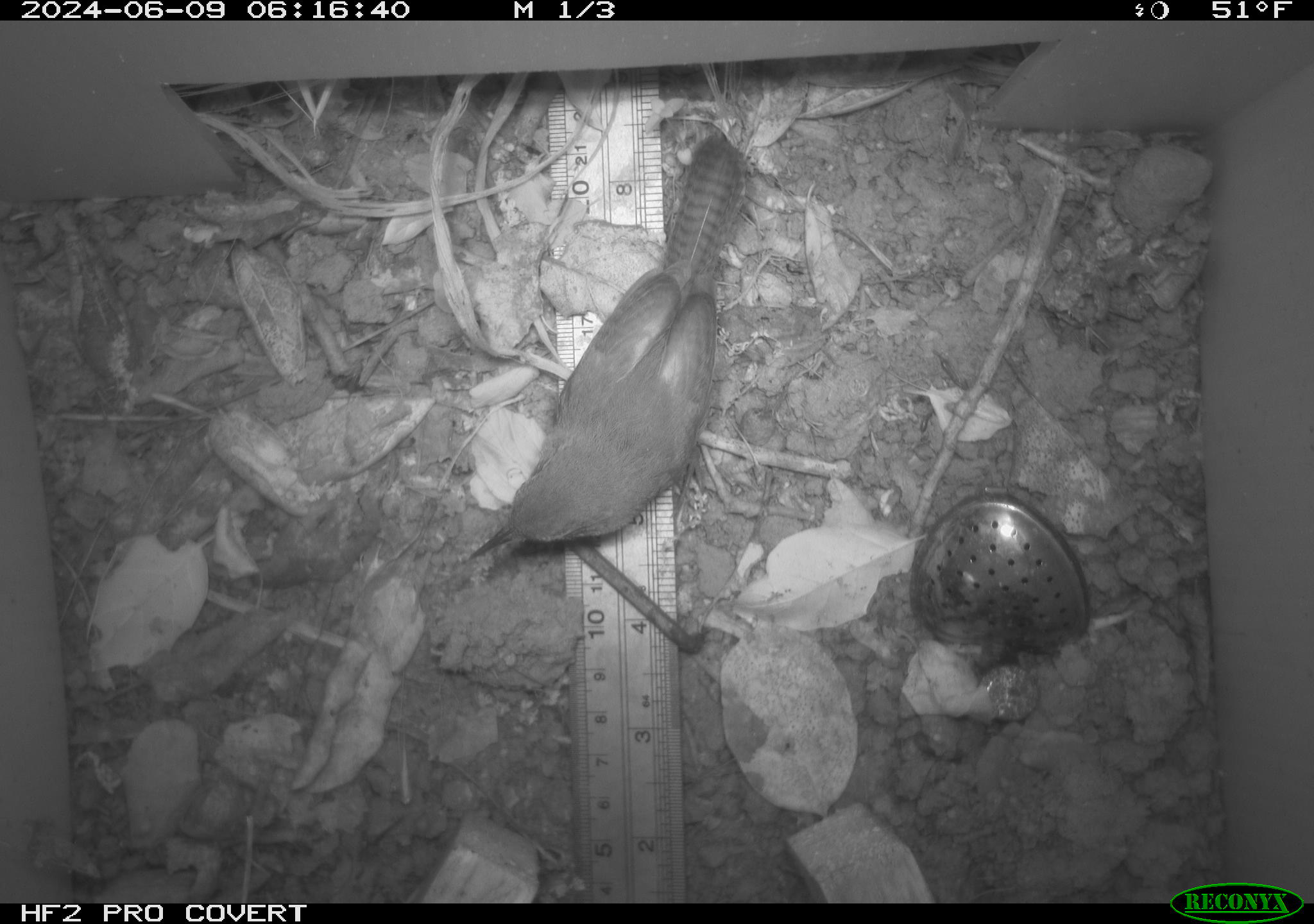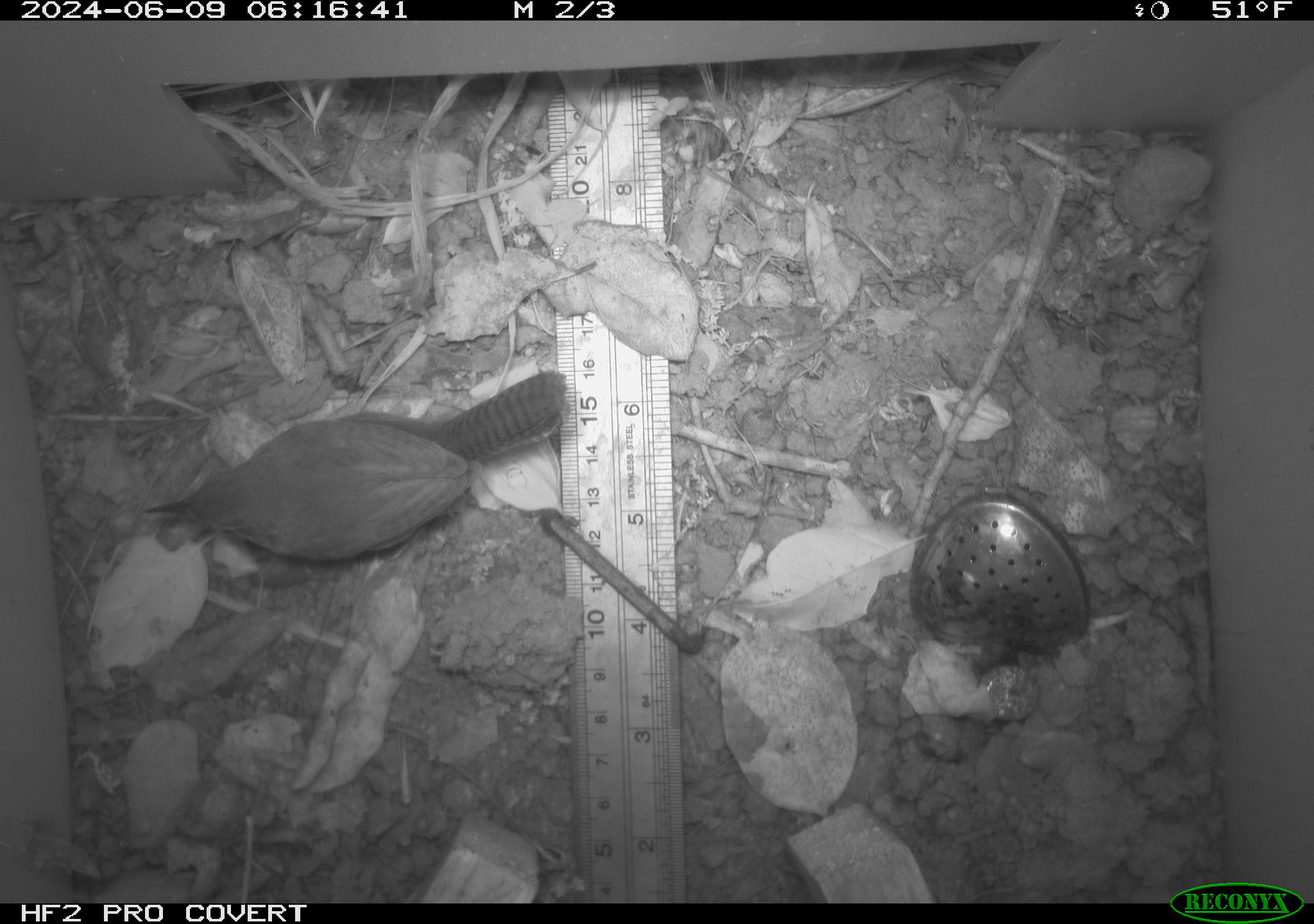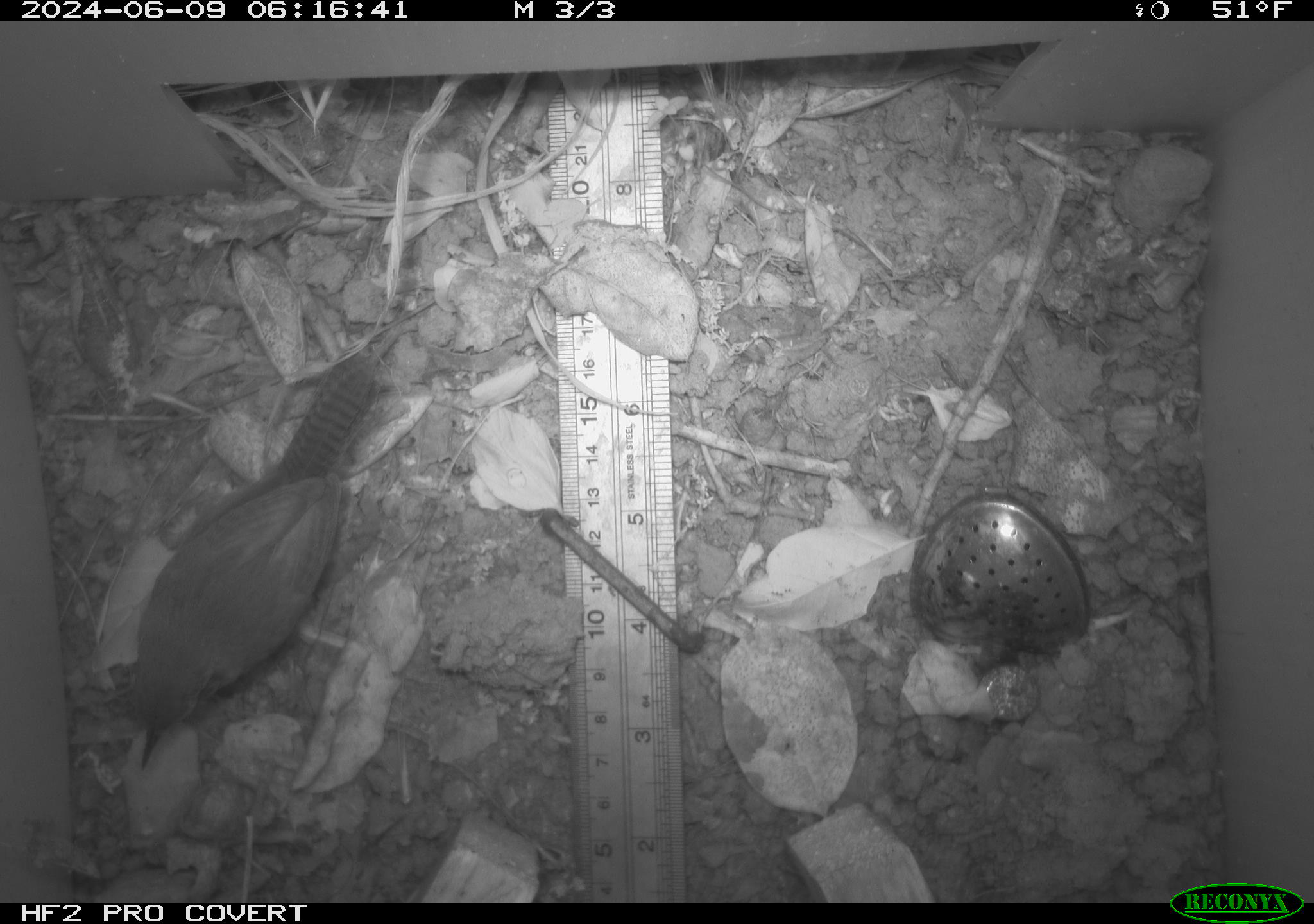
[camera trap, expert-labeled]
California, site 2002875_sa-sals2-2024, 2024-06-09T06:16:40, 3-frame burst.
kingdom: Animalia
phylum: Chordata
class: Aves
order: Passeriformes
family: Troglodytidae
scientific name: Troglodytidae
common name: wren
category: troglodytidae family